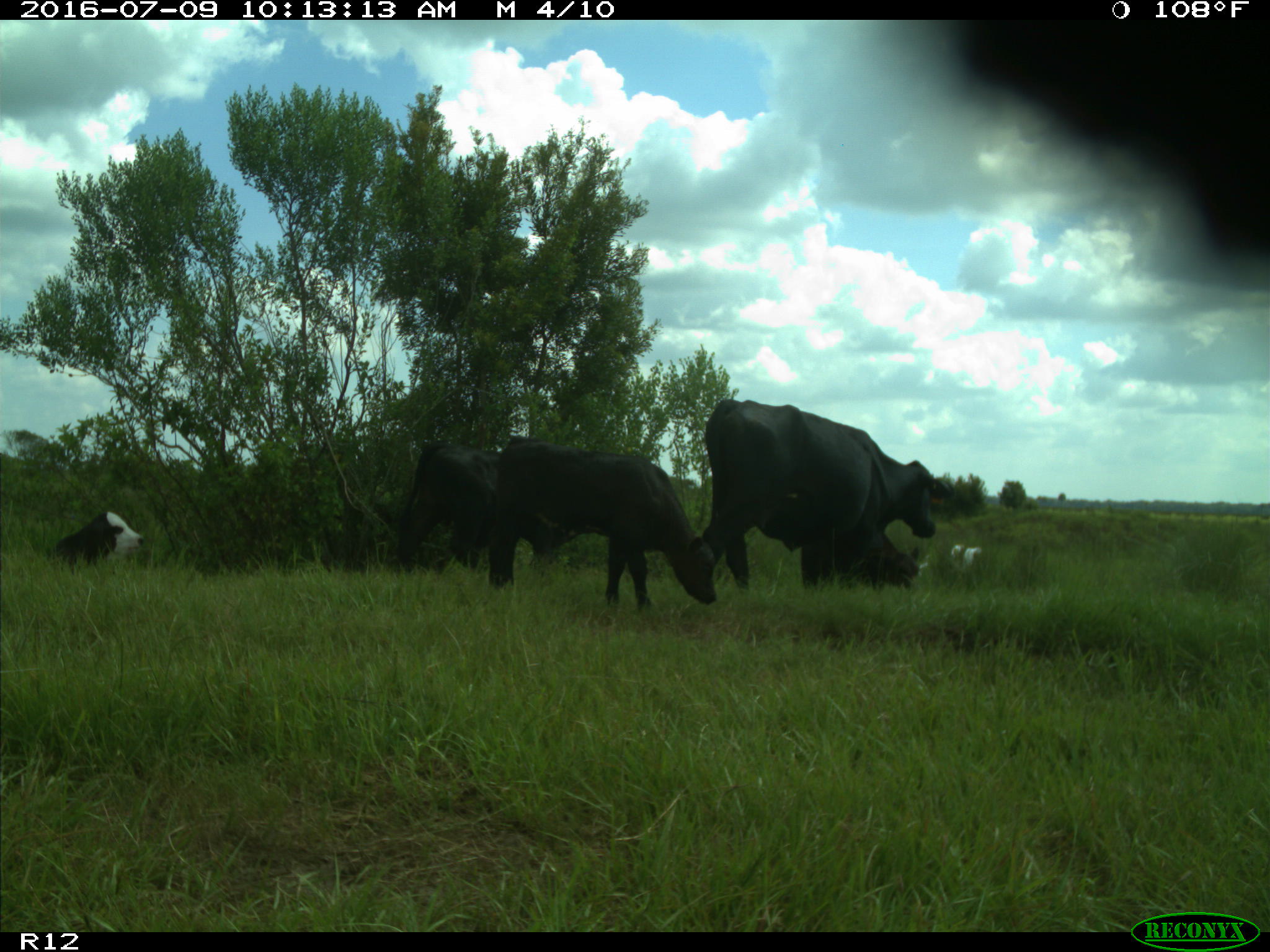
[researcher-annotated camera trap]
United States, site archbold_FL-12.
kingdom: Animalia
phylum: Chordata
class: Mammalia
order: Artiodactyla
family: Bovidae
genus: Bos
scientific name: Bos taurus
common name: domestic cow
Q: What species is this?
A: Bos taurus (domestic cow).